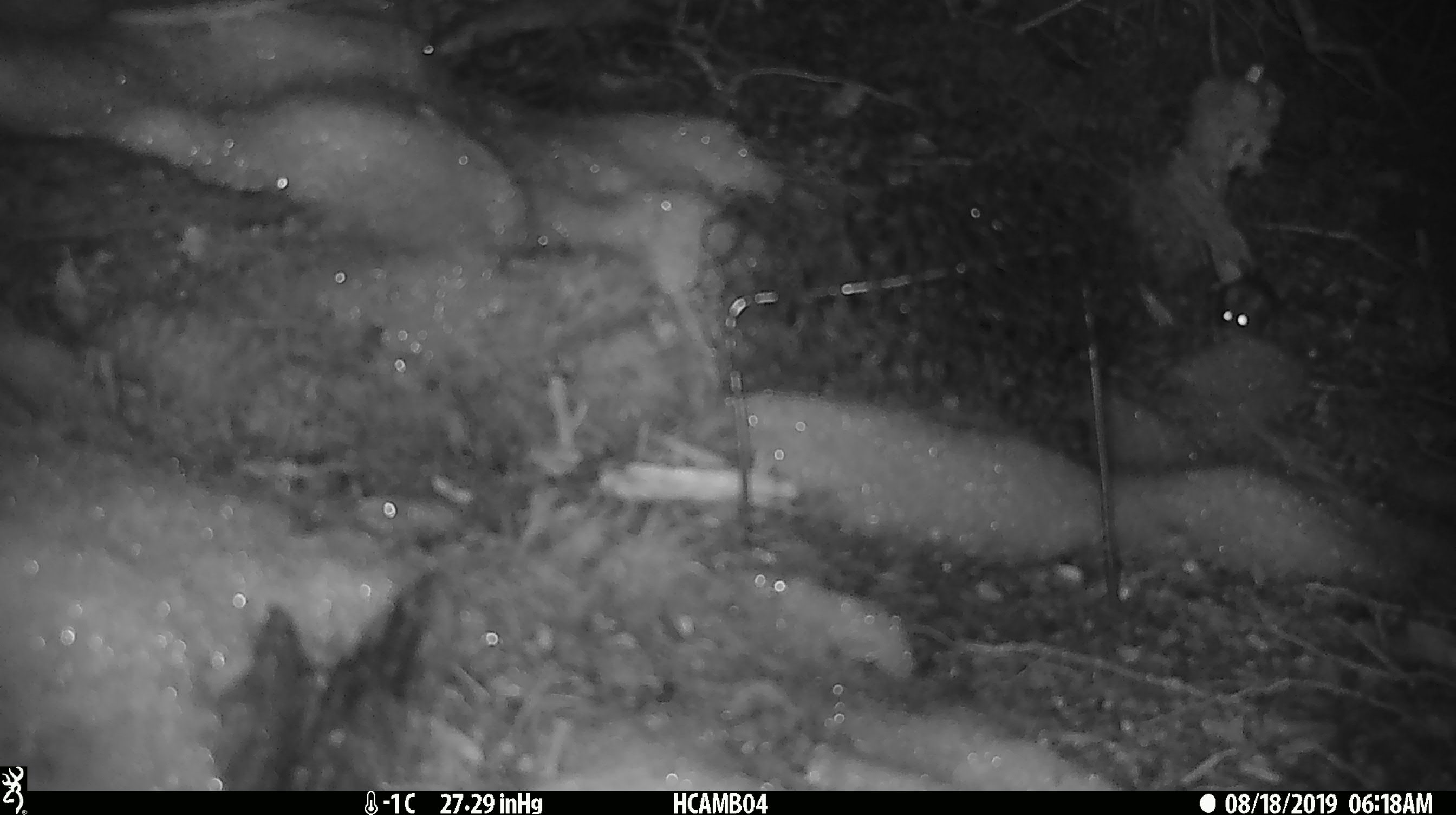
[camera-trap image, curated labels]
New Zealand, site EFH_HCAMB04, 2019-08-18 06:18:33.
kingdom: Animalia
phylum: Chordata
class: Mammalia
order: Rodentia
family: Muridae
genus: Mus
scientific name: Mus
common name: mouse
Mouse (Mus).